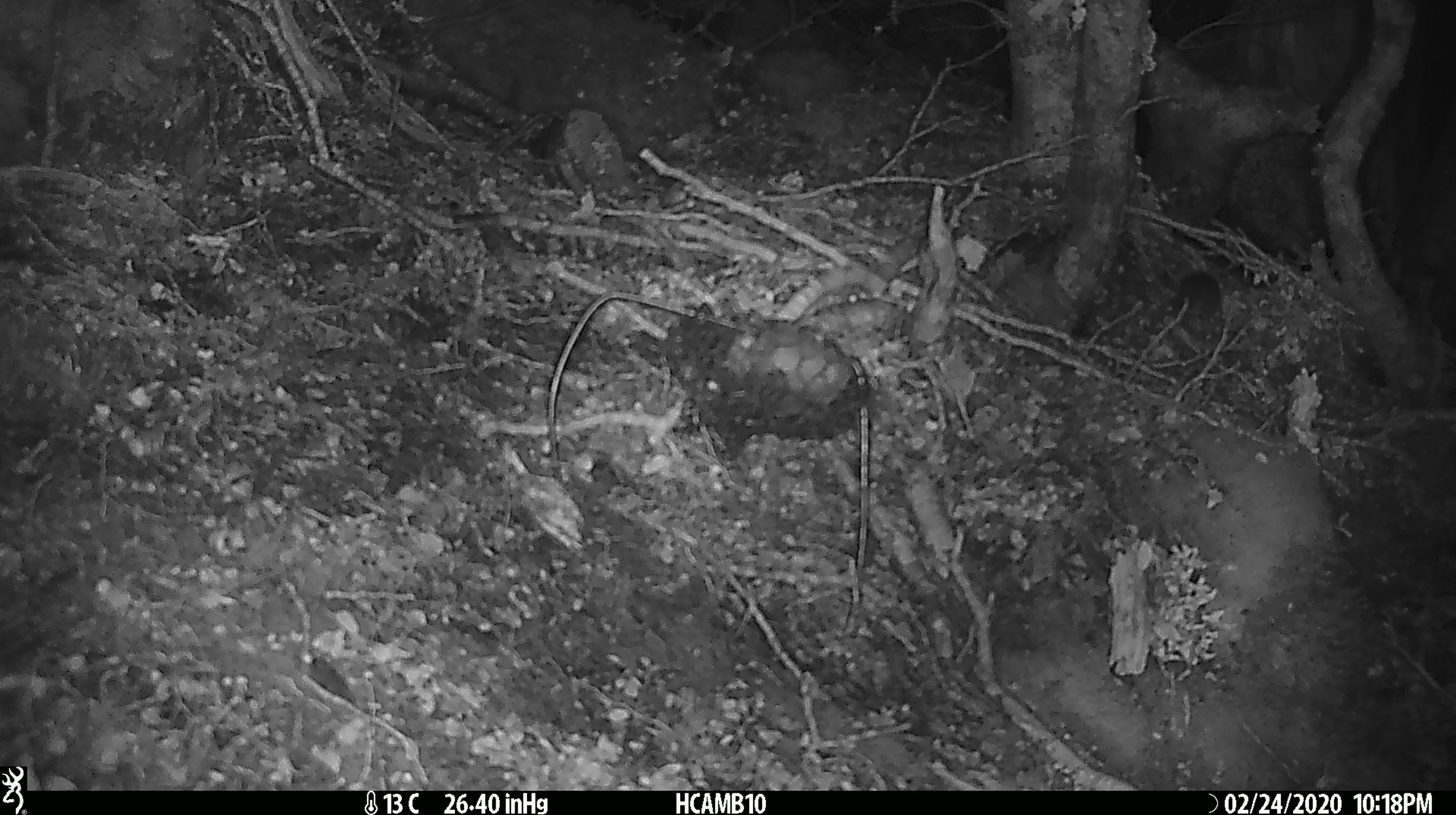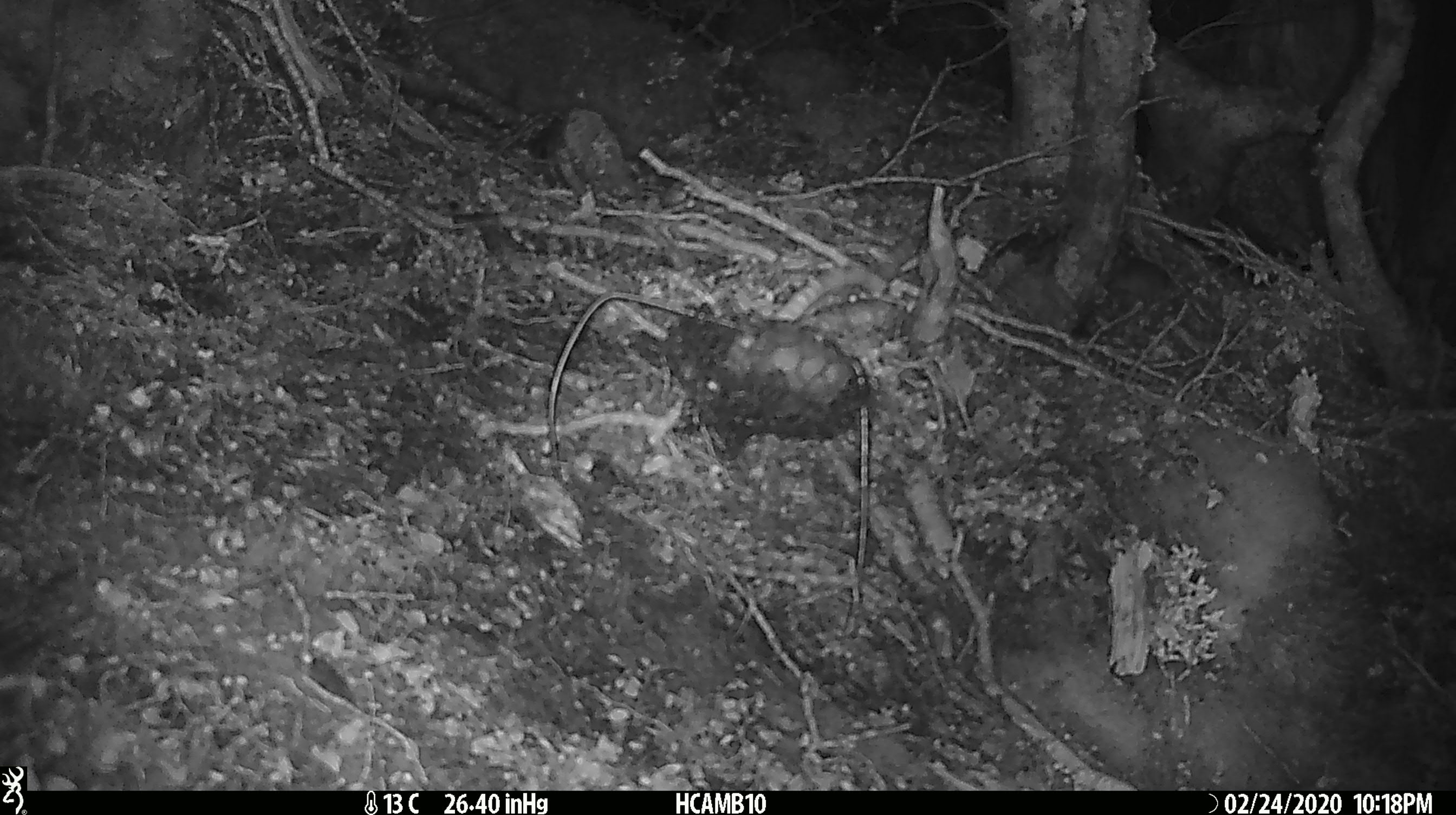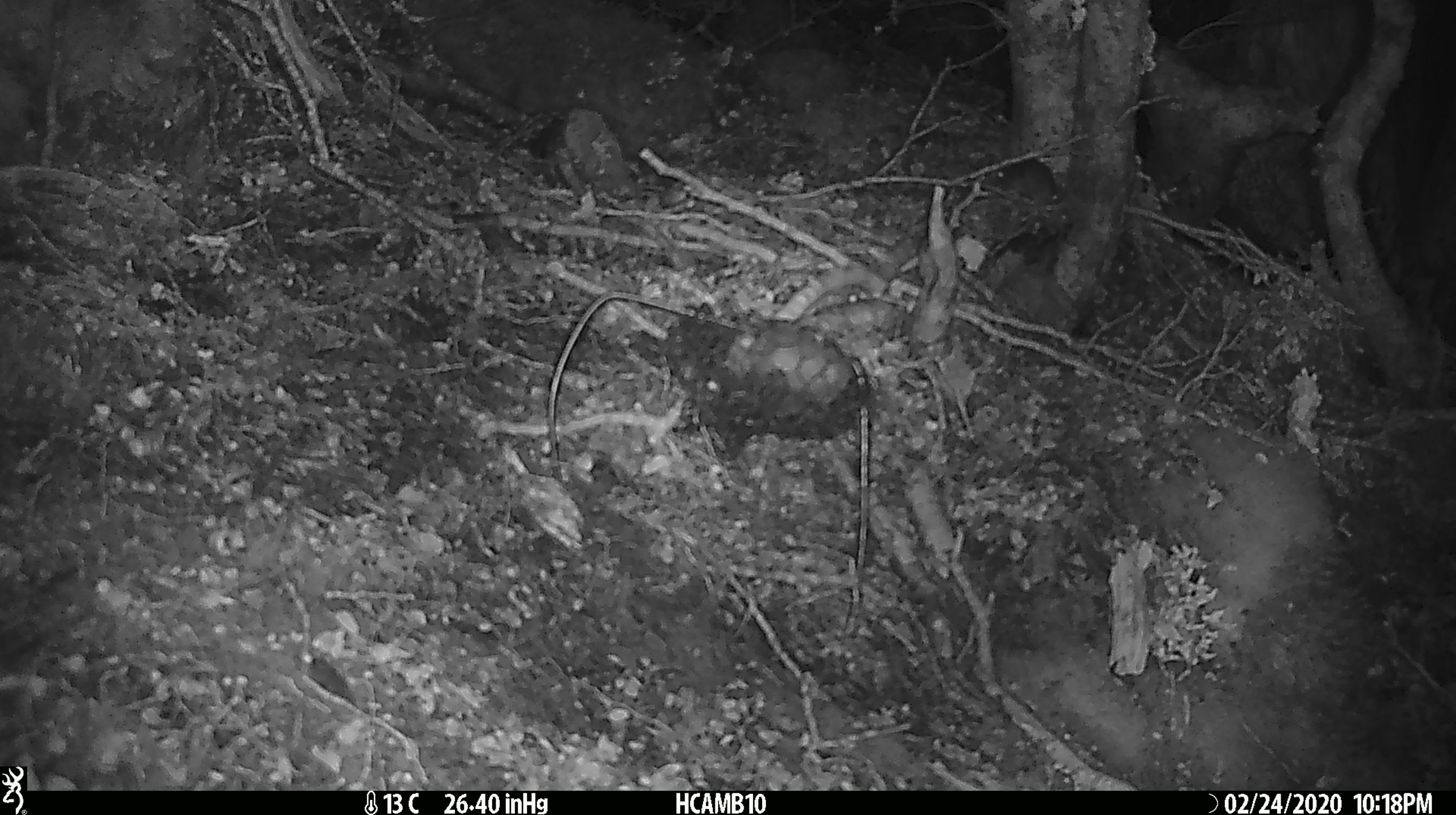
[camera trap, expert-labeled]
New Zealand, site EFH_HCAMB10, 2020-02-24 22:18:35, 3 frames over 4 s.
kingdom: Animalia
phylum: Chordata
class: Mammalia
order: Rodentia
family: Muridae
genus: Mus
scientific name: Mus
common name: mouse